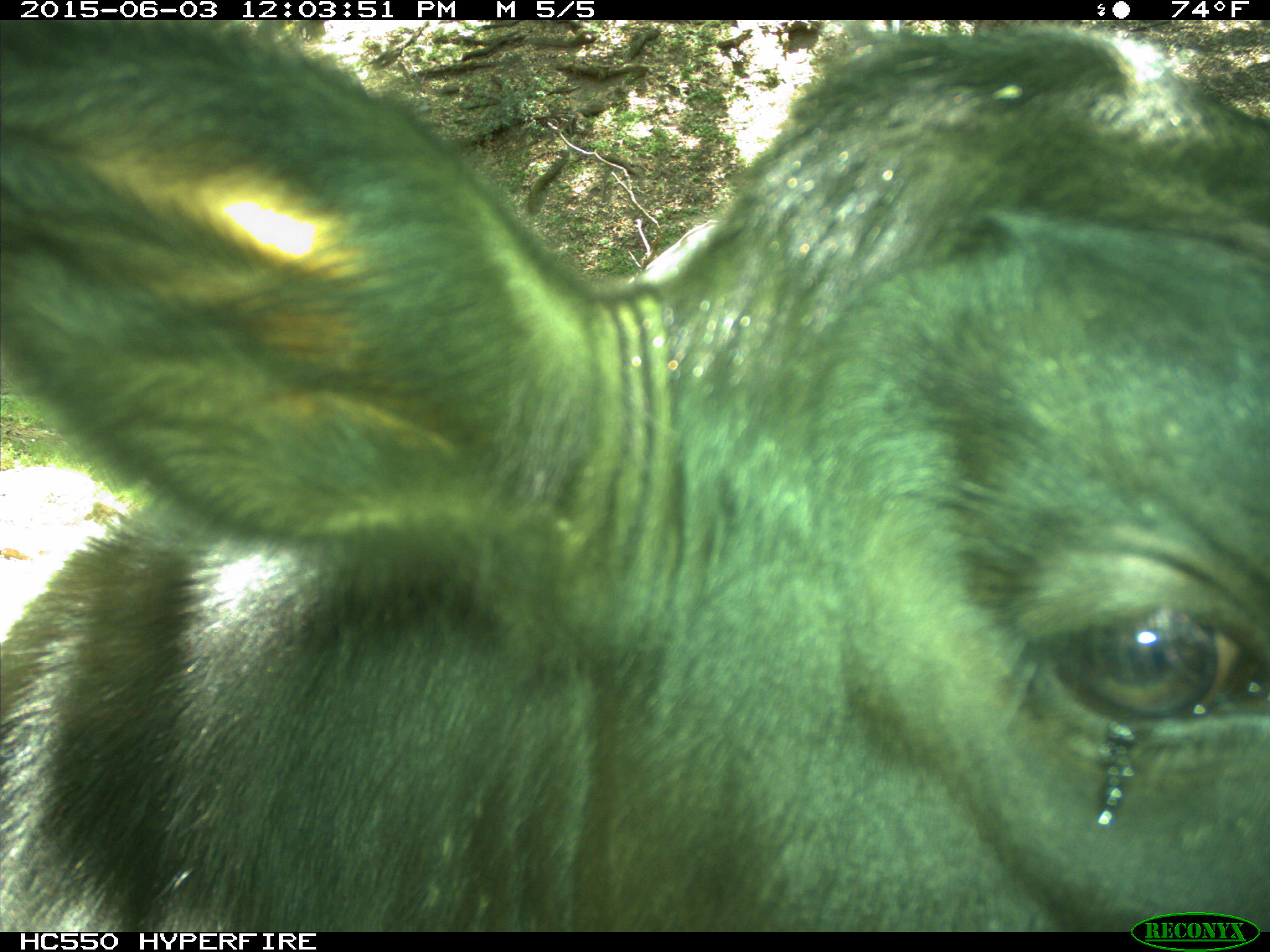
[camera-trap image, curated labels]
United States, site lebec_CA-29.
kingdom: Animalia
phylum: Chordata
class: Mammalia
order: Artiodactyla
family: Bovidae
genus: Bos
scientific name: Bos taurus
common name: domestic cow